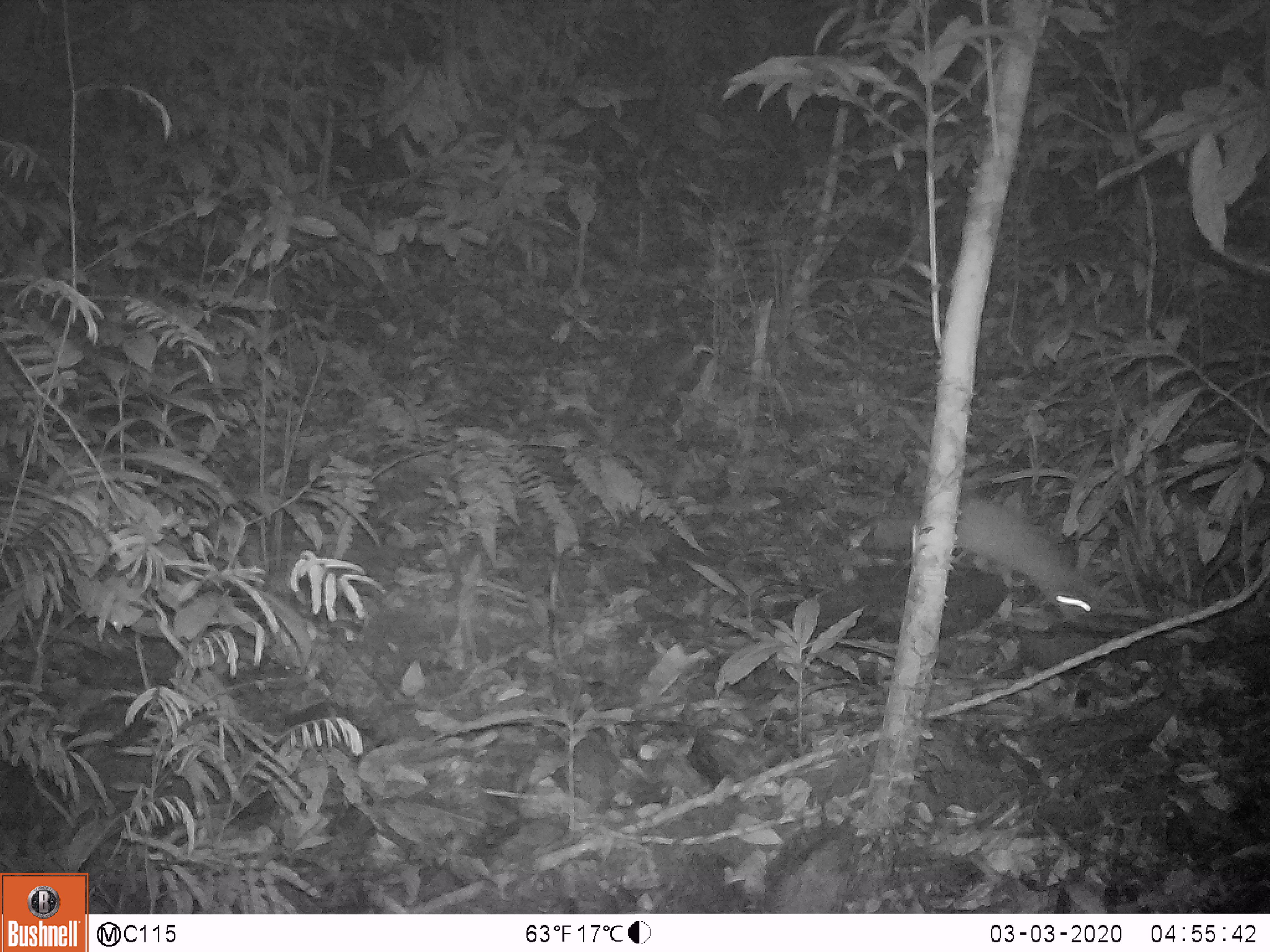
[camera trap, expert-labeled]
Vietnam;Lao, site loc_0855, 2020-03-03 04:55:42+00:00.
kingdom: Animalia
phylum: Chordata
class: Mammalia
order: Rodentia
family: Muridae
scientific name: Muridae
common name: old-world mice and rats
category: unidentified murid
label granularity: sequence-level